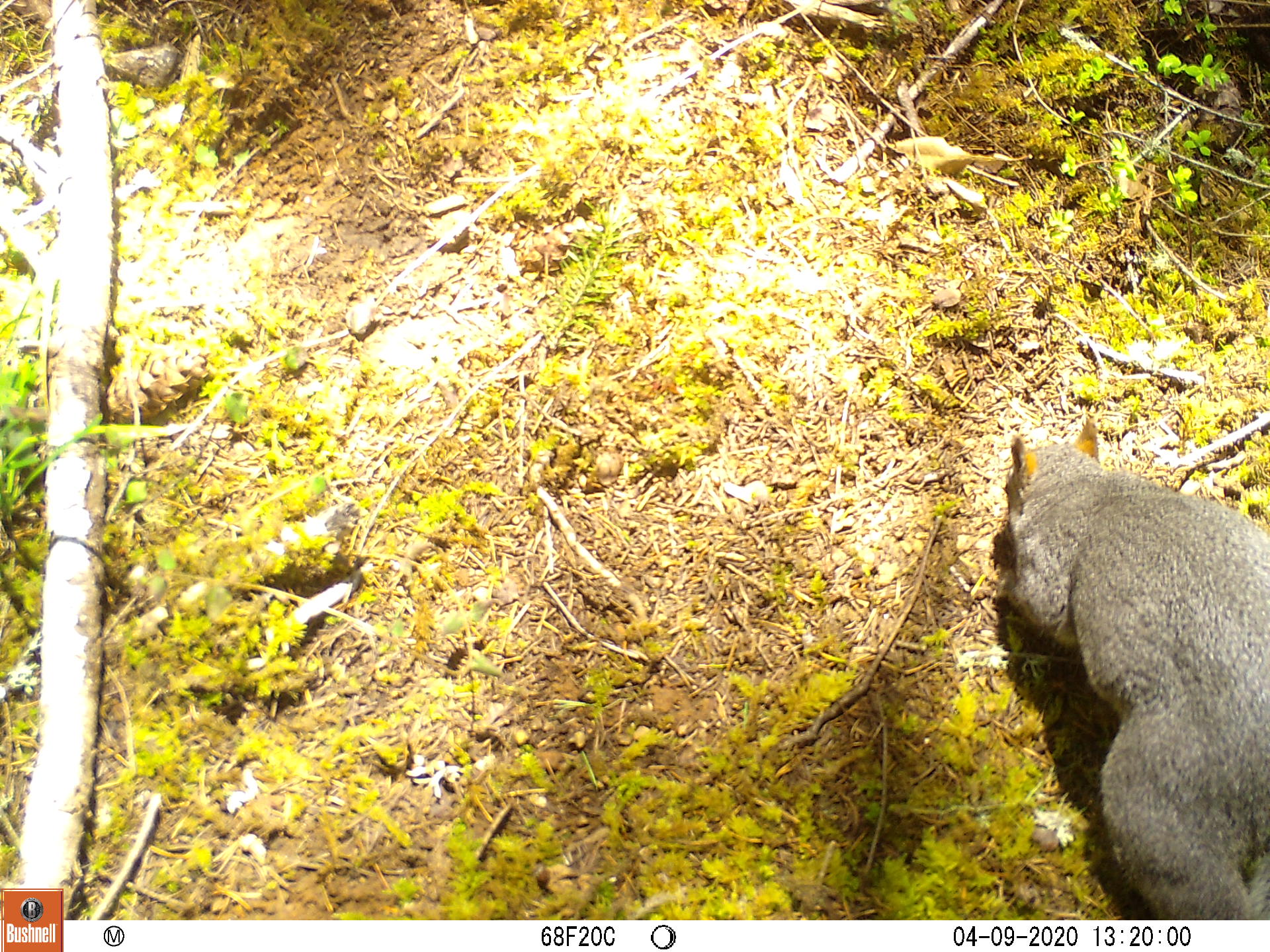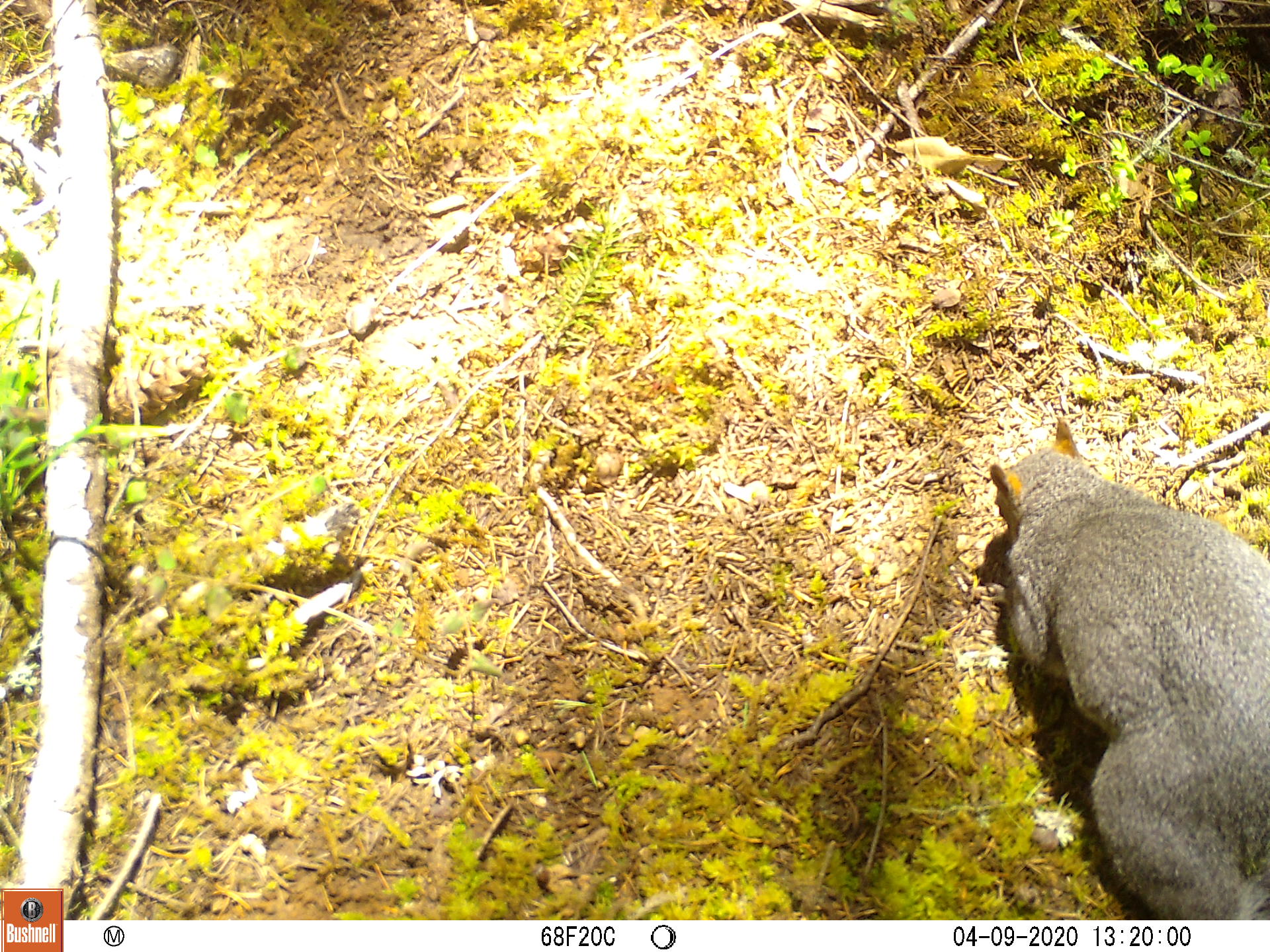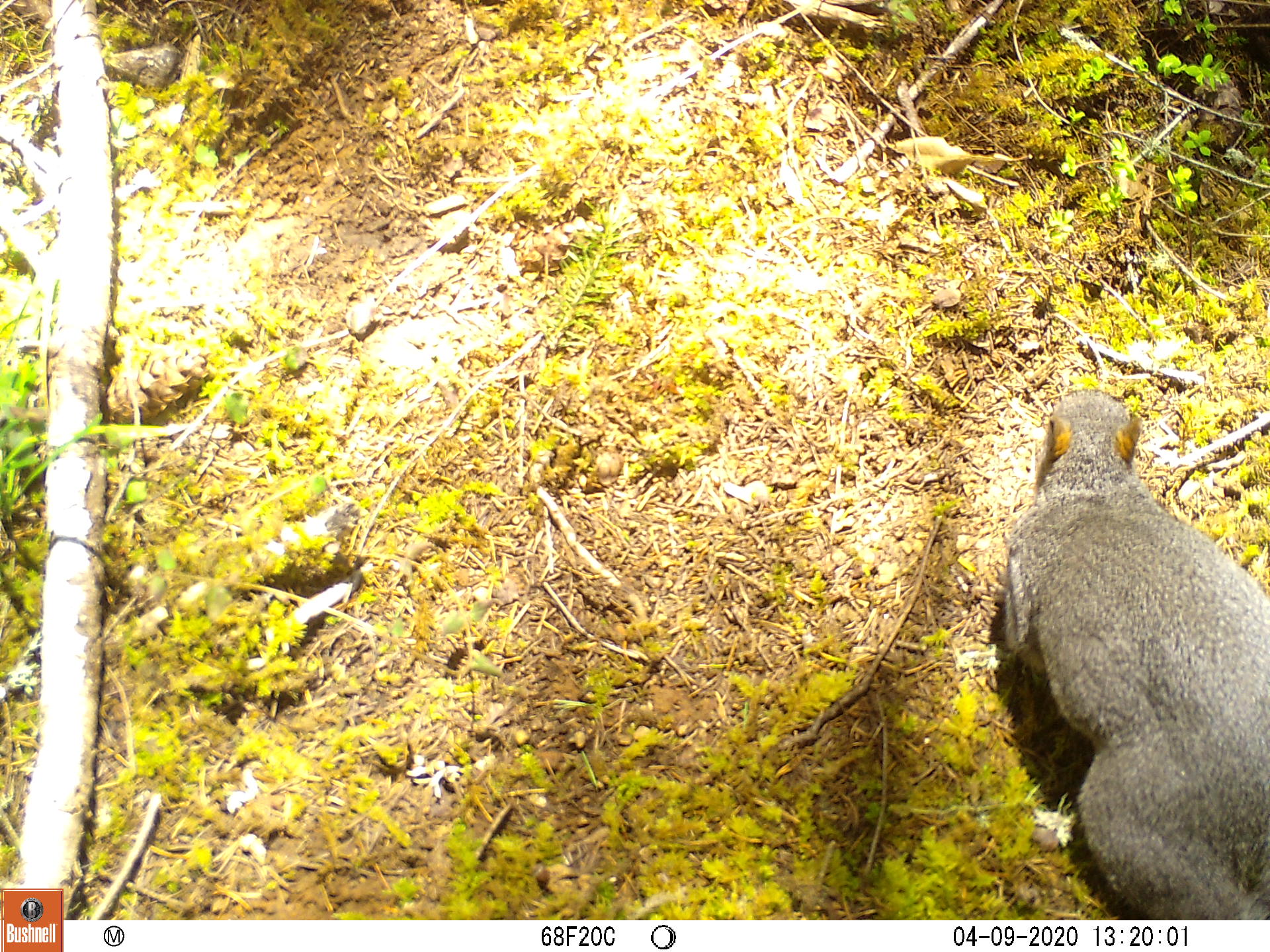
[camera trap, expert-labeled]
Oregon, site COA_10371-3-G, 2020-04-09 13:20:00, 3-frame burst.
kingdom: Animalia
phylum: Chordata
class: Mammalia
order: Rodentia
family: Sciuridae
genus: Sciurus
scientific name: Sciurus griseus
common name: western gray squirrel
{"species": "western gray squirrel (Sciurus griseus)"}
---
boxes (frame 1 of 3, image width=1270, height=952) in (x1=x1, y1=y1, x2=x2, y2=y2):
western gray squirrel: (x1=988, y1=413, x2=1268, y2=911)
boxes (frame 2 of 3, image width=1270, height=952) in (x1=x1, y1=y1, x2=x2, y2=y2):
western gray squirrel: (x1=971, y1=413, x2=1264, y2=906)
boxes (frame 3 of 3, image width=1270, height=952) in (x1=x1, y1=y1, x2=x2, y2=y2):
western gray squirrel: (x1=990, y1=384, x2=1266, y2=911)